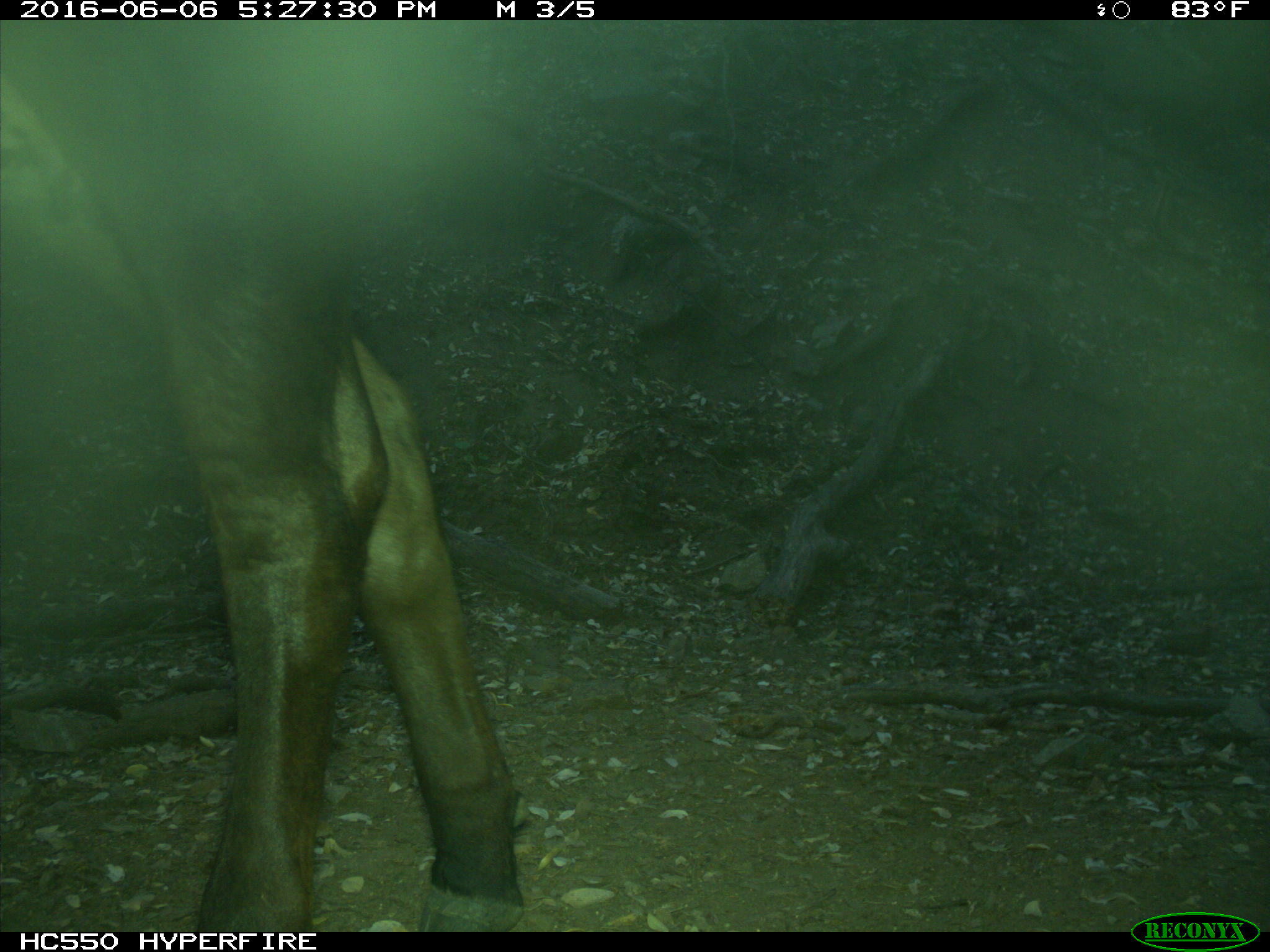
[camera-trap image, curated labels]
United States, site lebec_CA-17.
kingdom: Animalia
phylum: Chordata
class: Mammalia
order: Artiodactyla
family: Bovidae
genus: Bos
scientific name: Bos taurus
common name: domestic cow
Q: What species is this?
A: Bos taurus (domestic cow).